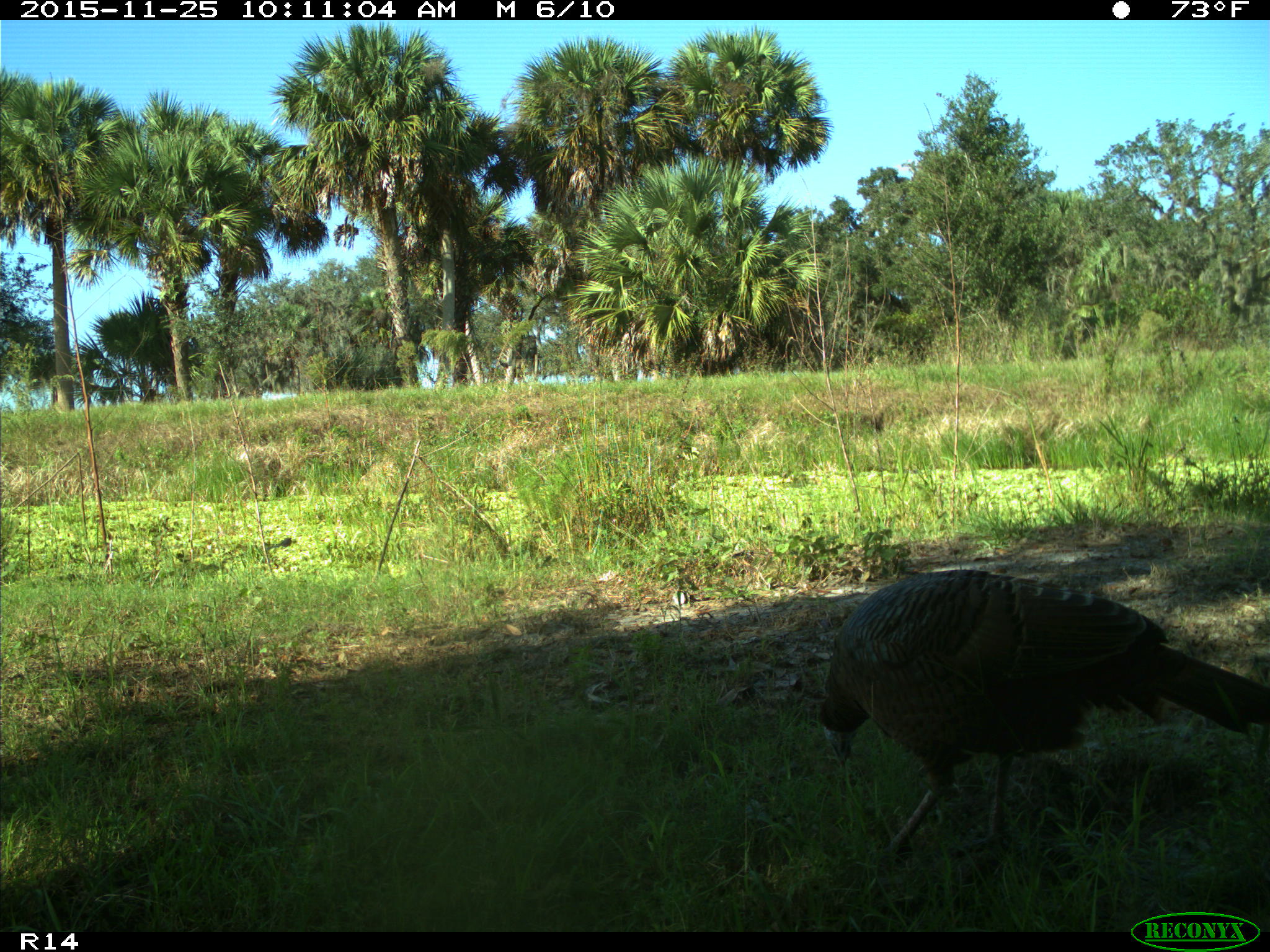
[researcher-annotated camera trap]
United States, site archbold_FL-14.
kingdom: Animalia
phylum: Chordata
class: Aves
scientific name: Aves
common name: birds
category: unidentified bird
Unidentified bird (birds) (Aves).